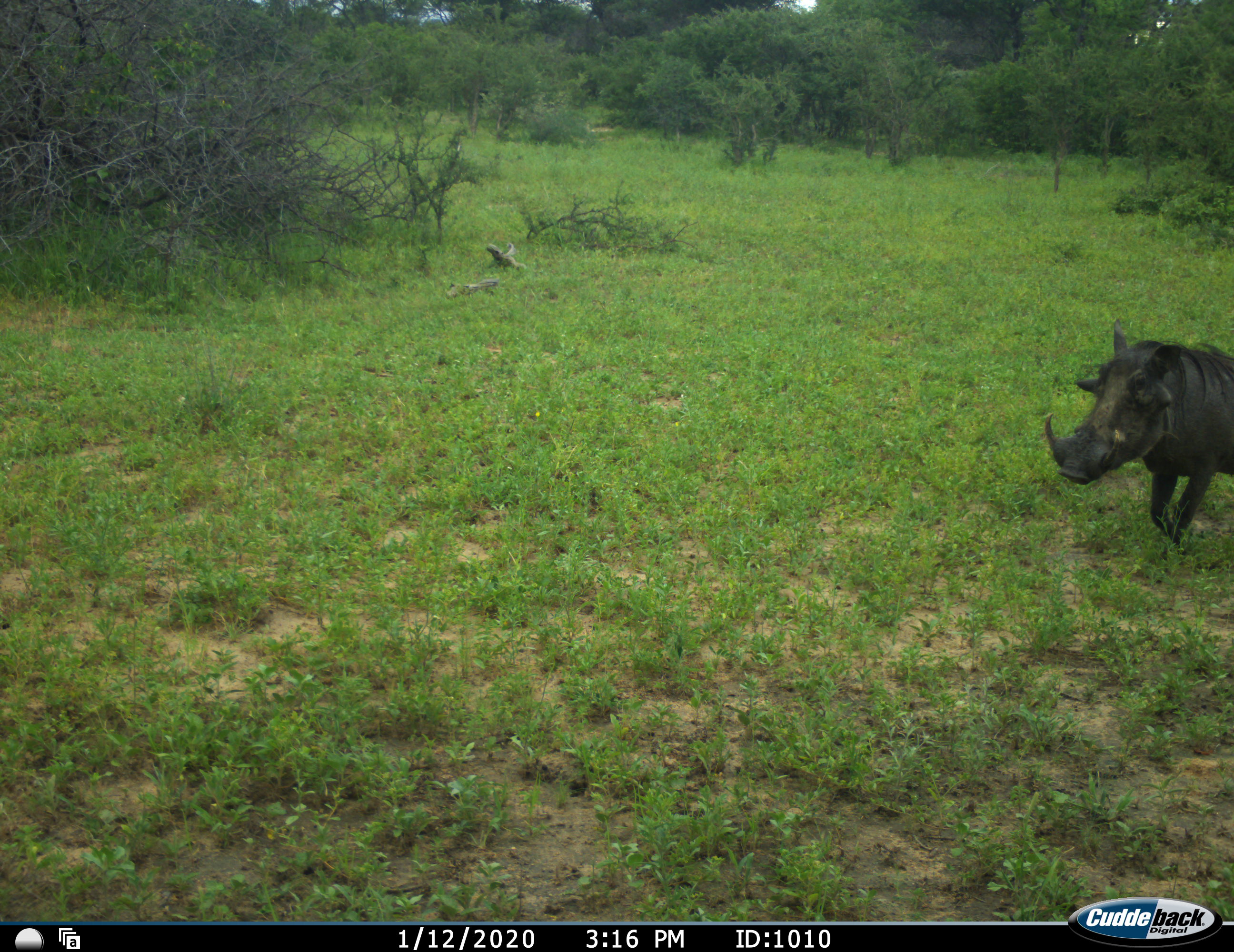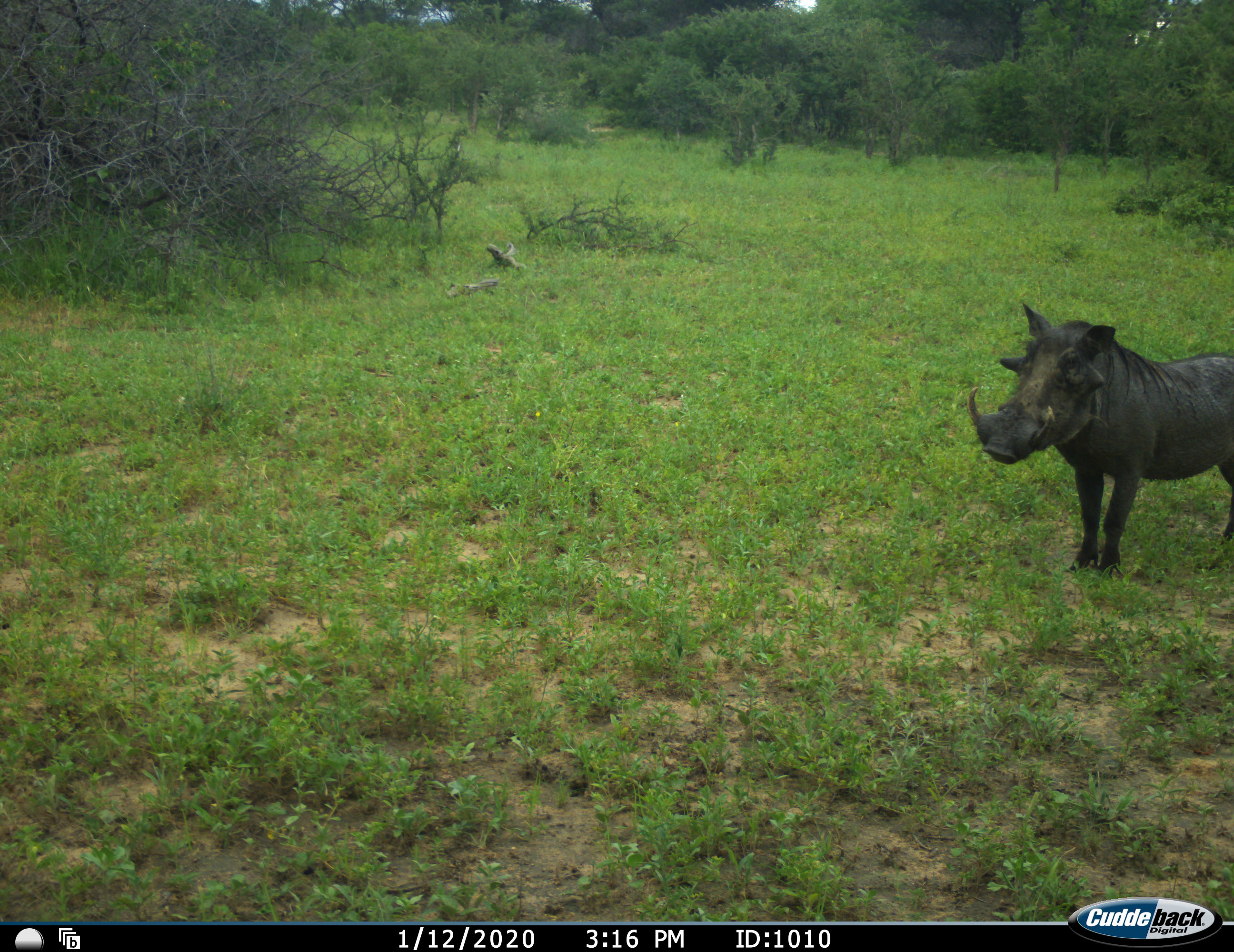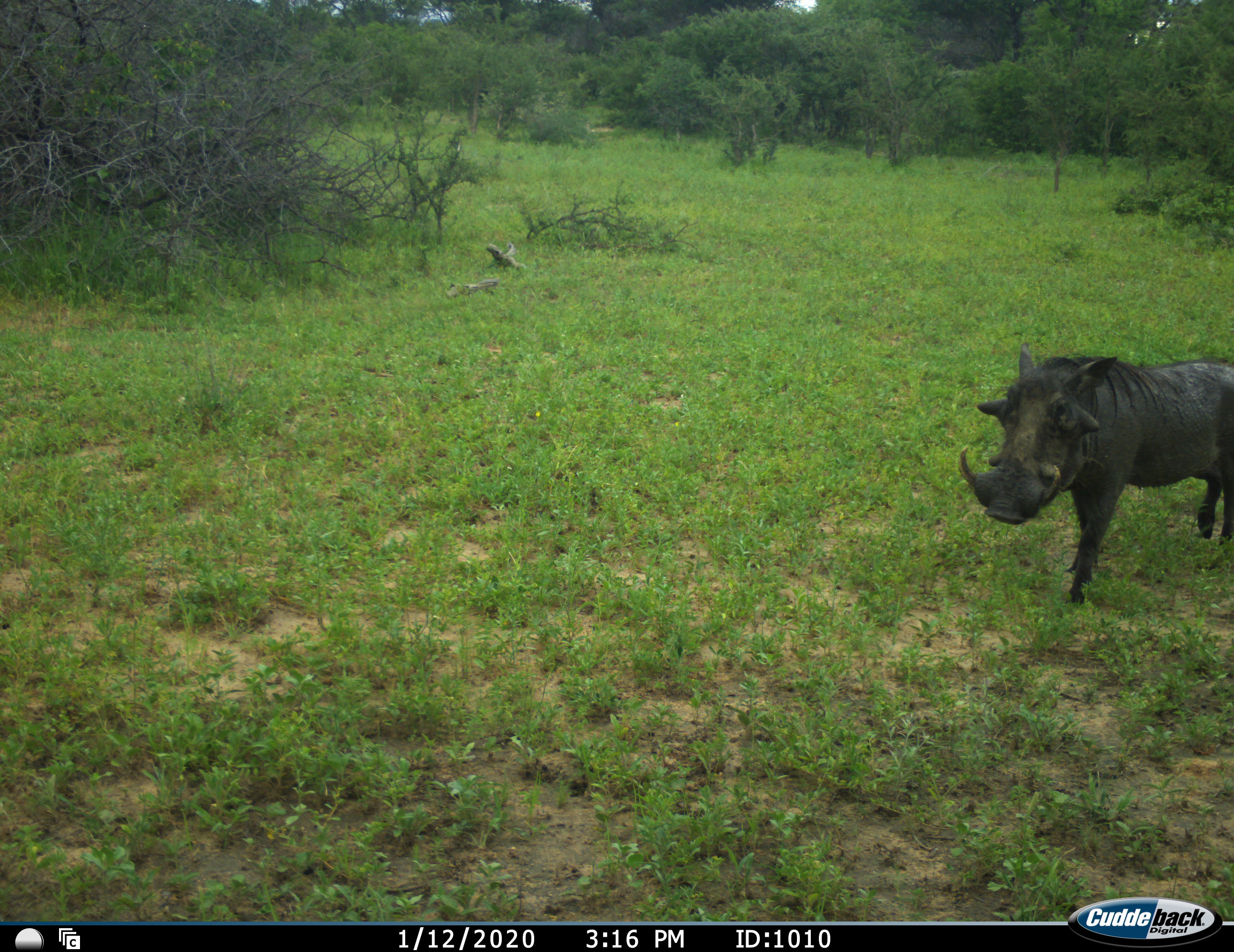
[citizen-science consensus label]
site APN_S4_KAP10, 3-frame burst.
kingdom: Animalia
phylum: Chordata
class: Mammalia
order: Artiodactyla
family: Suidae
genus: Phacochoerus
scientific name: Phacochoerus africanus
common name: warthog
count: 1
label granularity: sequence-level